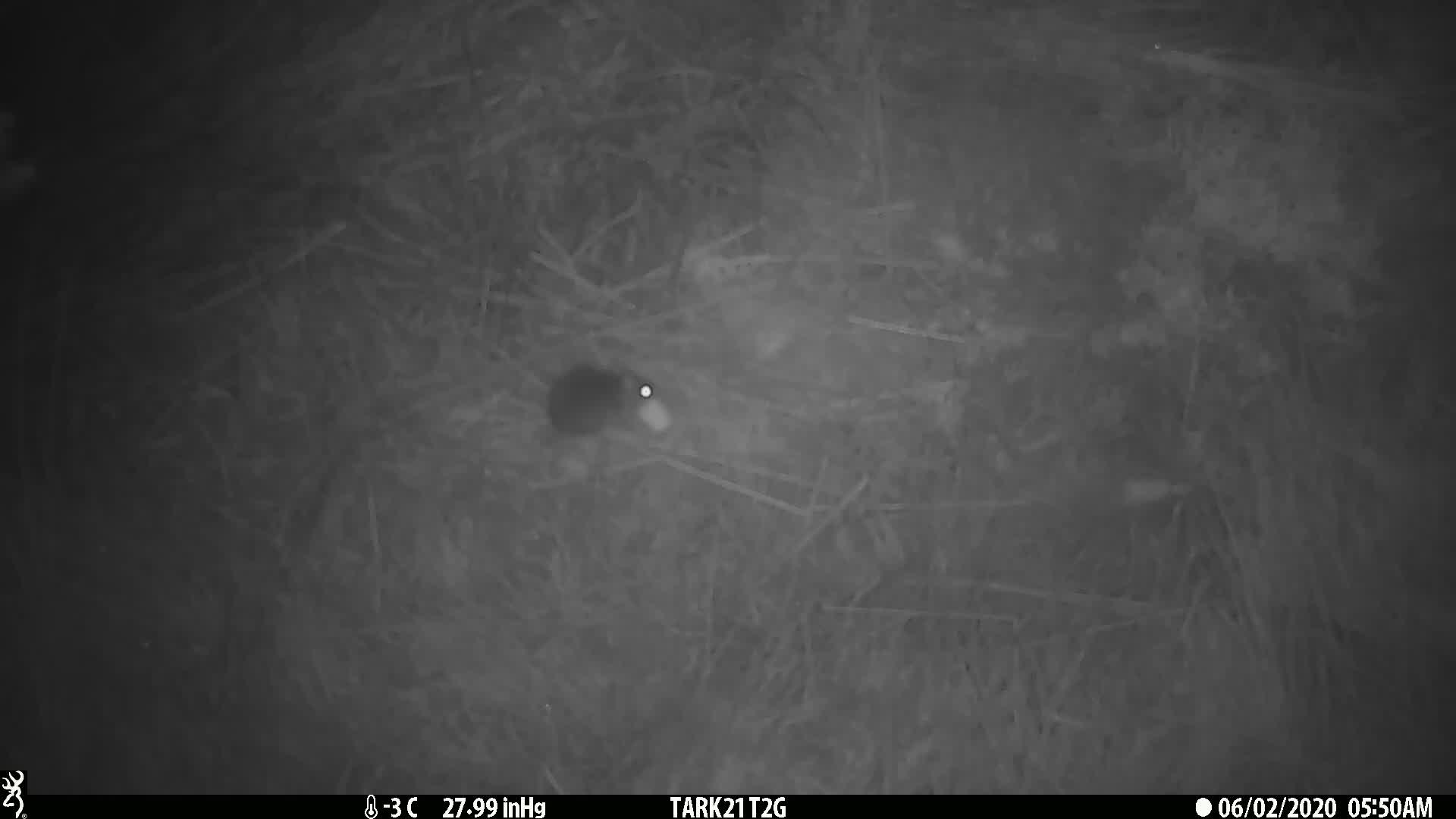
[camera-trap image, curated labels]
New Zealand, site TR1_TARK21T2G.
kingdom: Animalia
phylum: Chordata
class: Mammalia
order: Rodentia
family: Muridae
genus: Mus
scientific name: Mus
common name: mouse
Mouse (Mus).